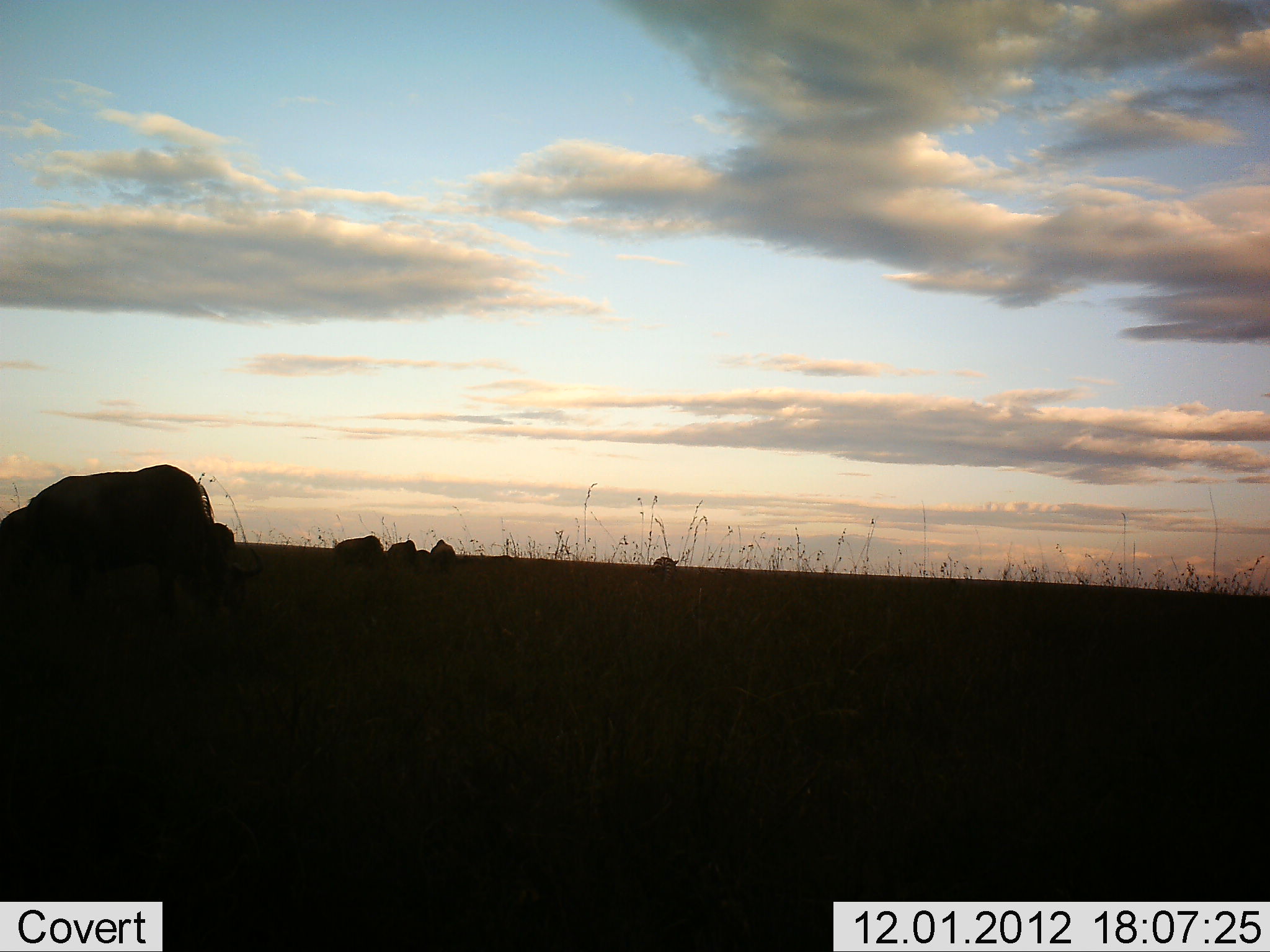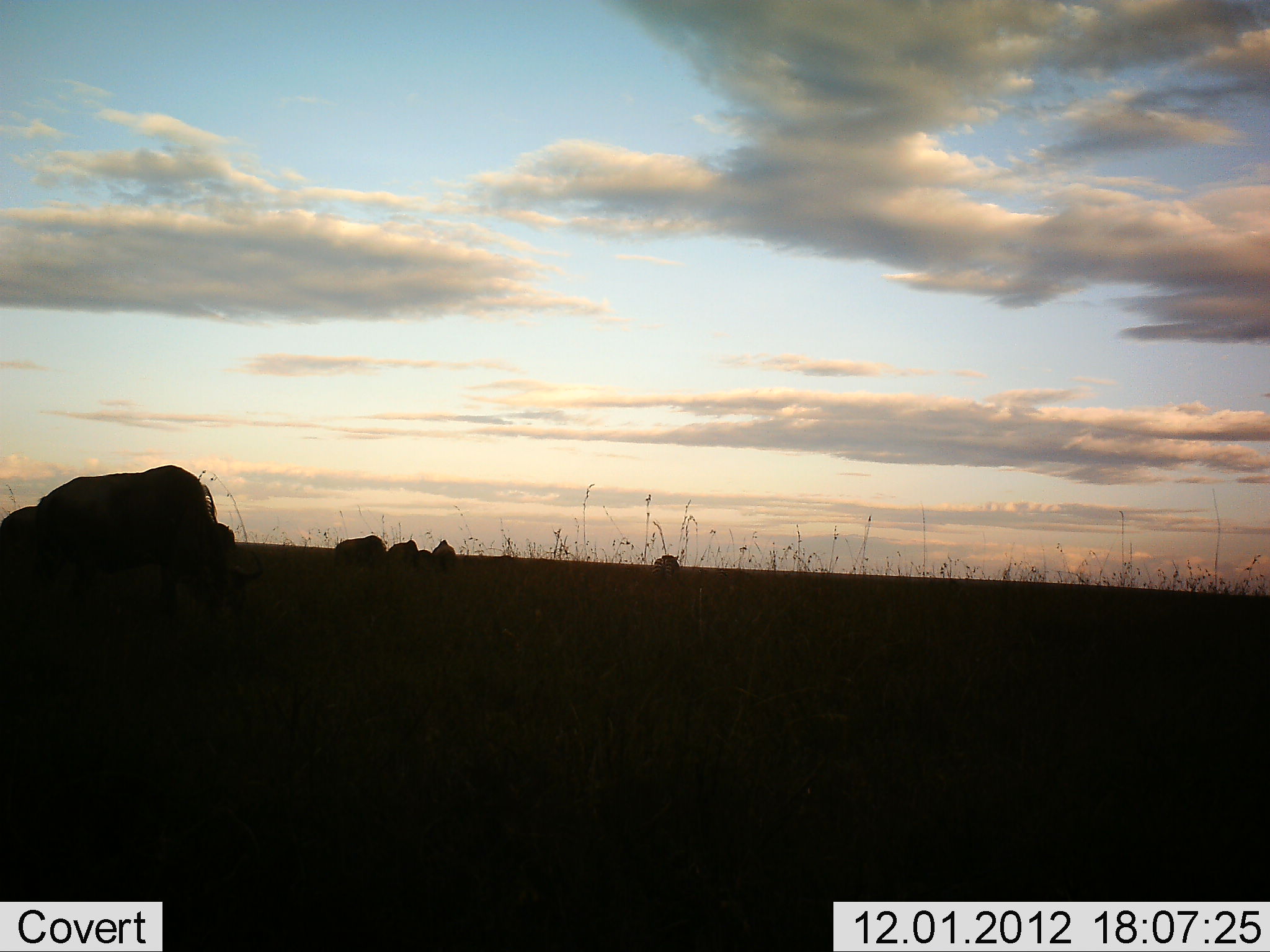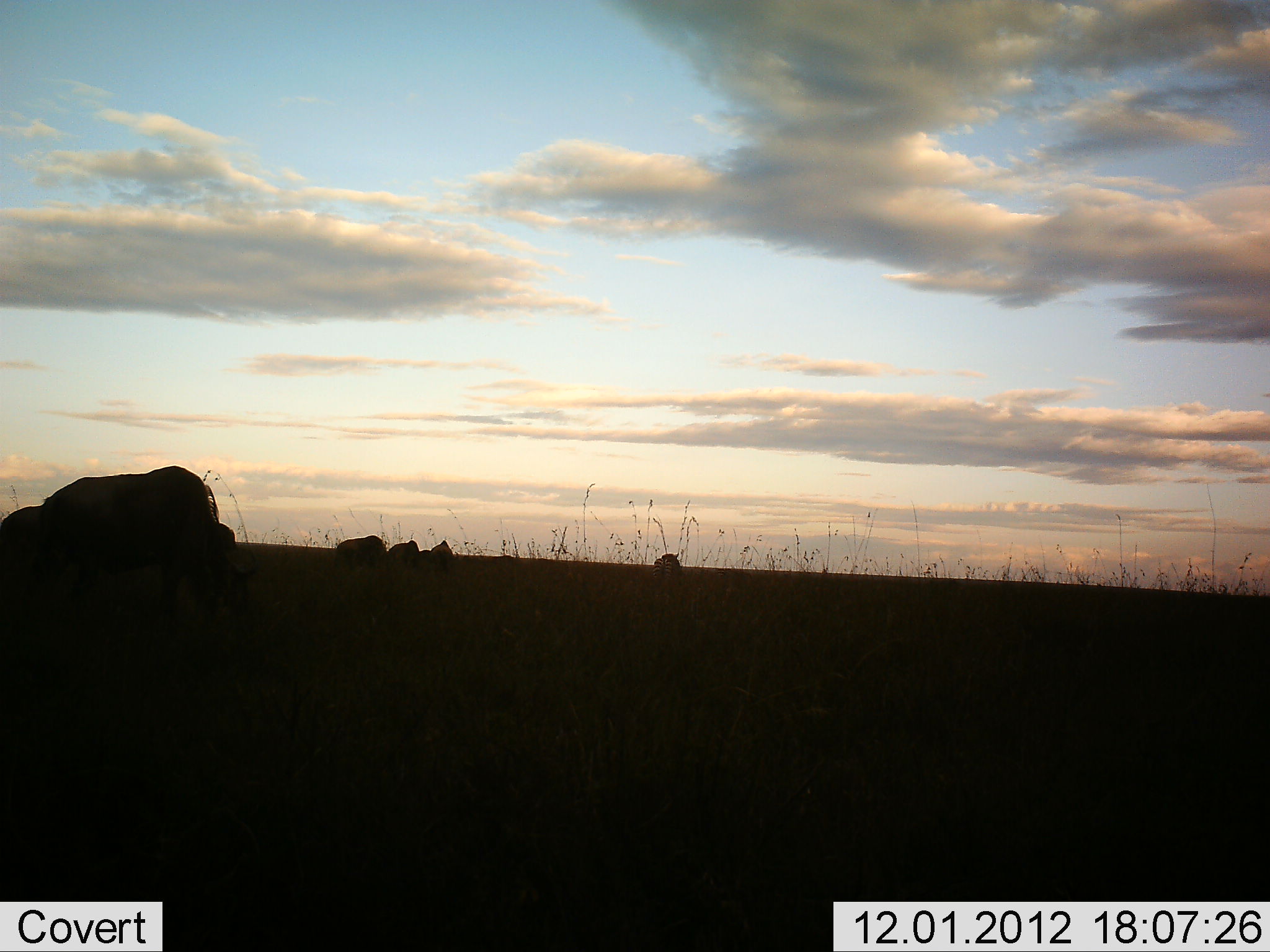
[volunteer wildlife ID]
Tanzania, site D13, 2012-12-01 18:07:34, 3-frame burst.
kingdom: Animalia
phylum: Chordata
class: Mammalia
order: Artiodactyla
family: Bovidae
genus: Connochaetes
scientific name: Connochaetes taurinus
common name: blue wildebeest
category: wildebeest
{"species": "wildebeest (blue wildebeest) (Connochaetes taurinus)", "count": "6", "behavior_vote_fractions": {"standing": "50%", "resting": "10%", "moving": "10%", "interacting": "0%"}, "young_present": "0%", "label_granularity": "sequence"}